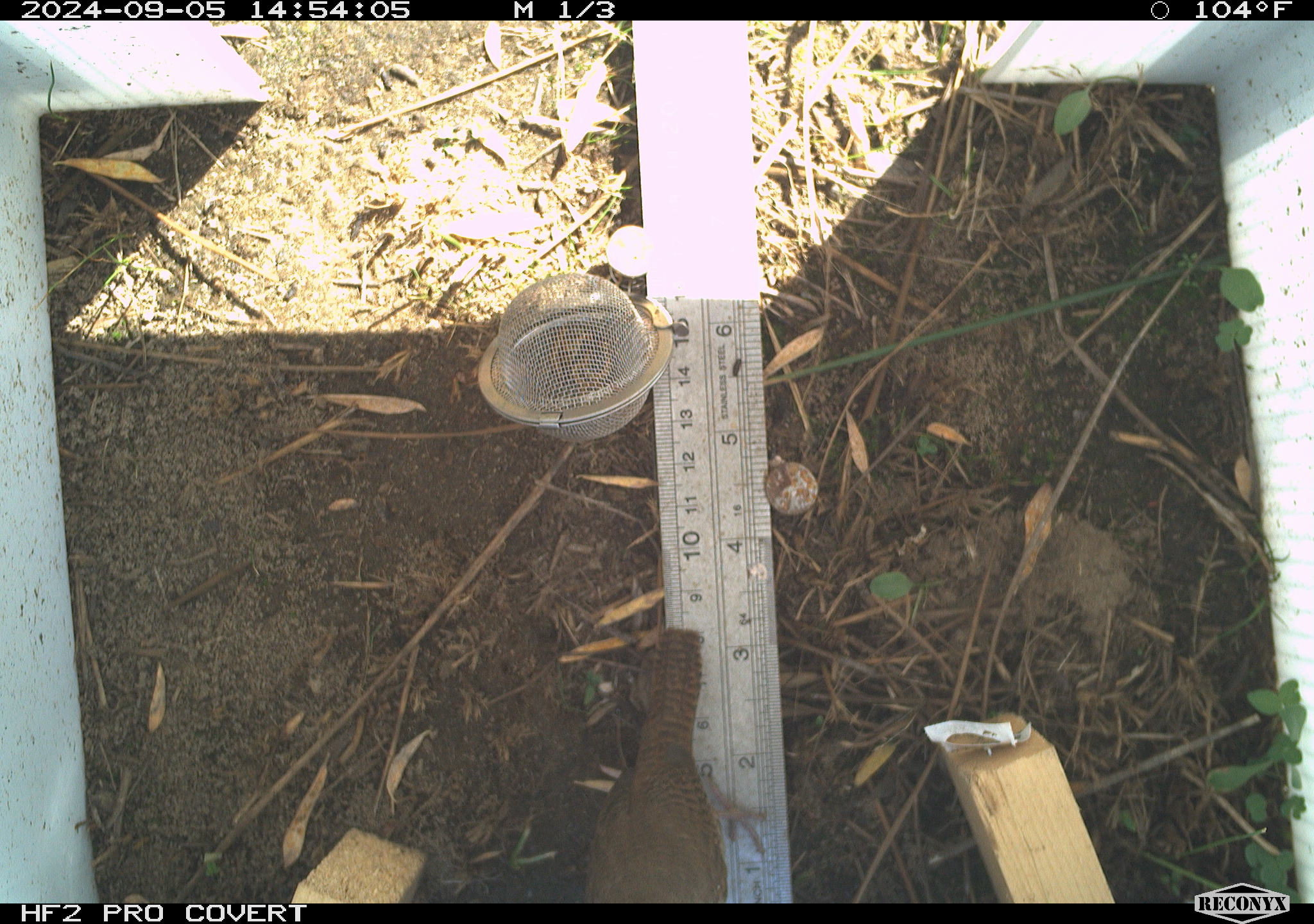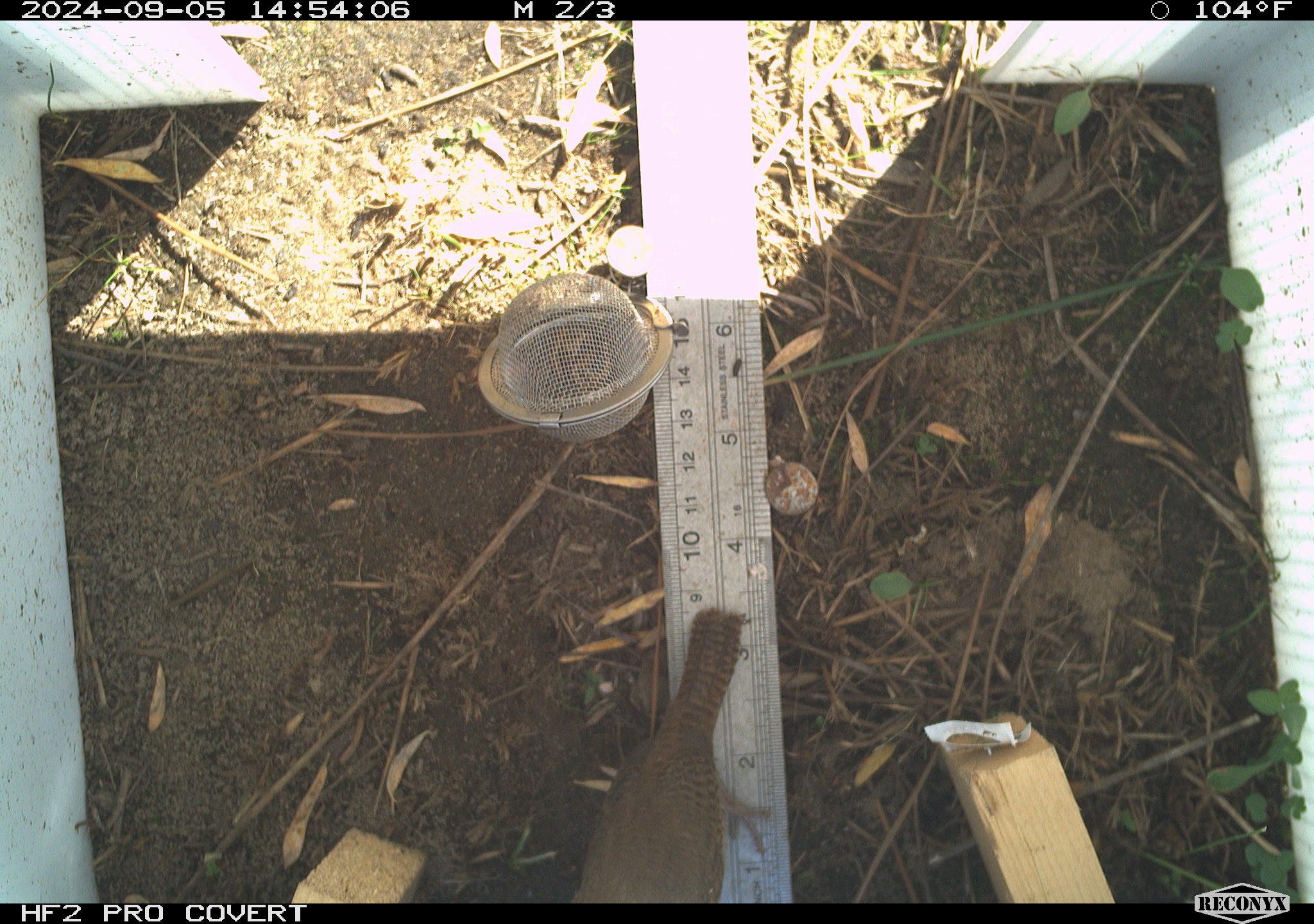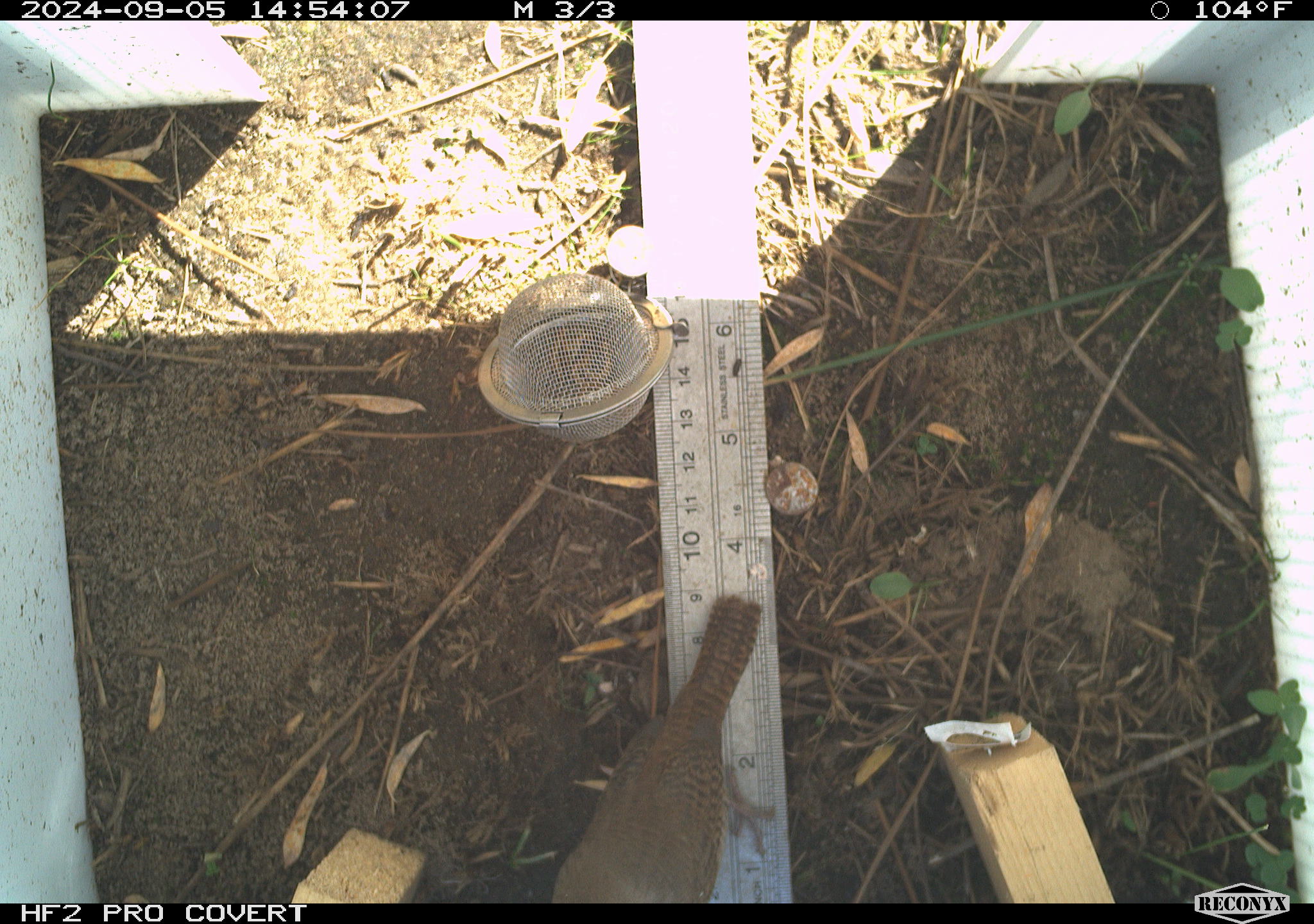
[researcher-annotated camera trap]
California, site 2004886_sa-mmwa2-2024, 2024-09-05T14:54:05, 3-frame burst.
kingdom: Animalia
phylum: Chordata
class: Aves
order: Passeriformes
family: Troglodytidae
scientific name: Troglodytidae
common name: wren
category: troglodytidae family